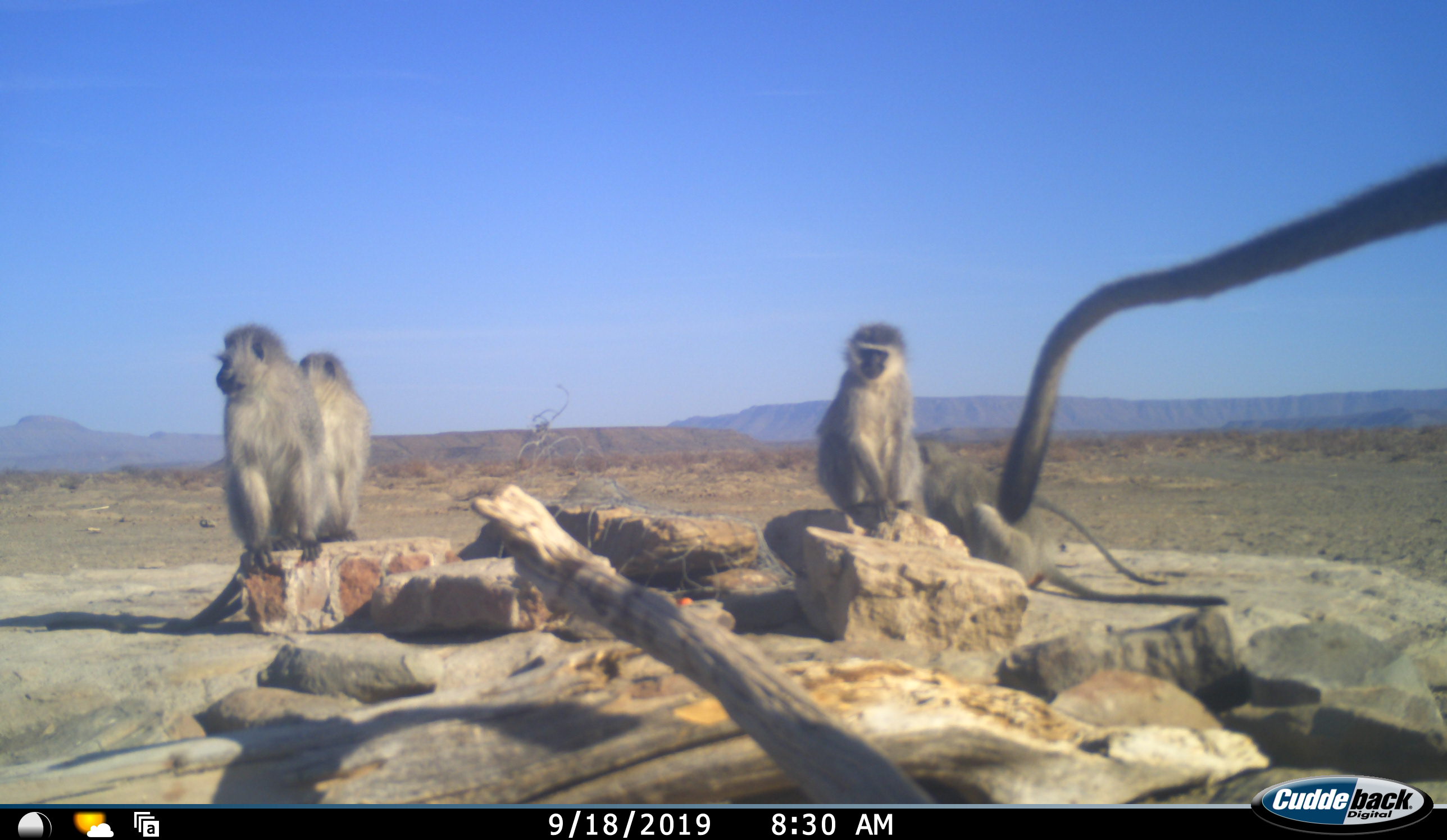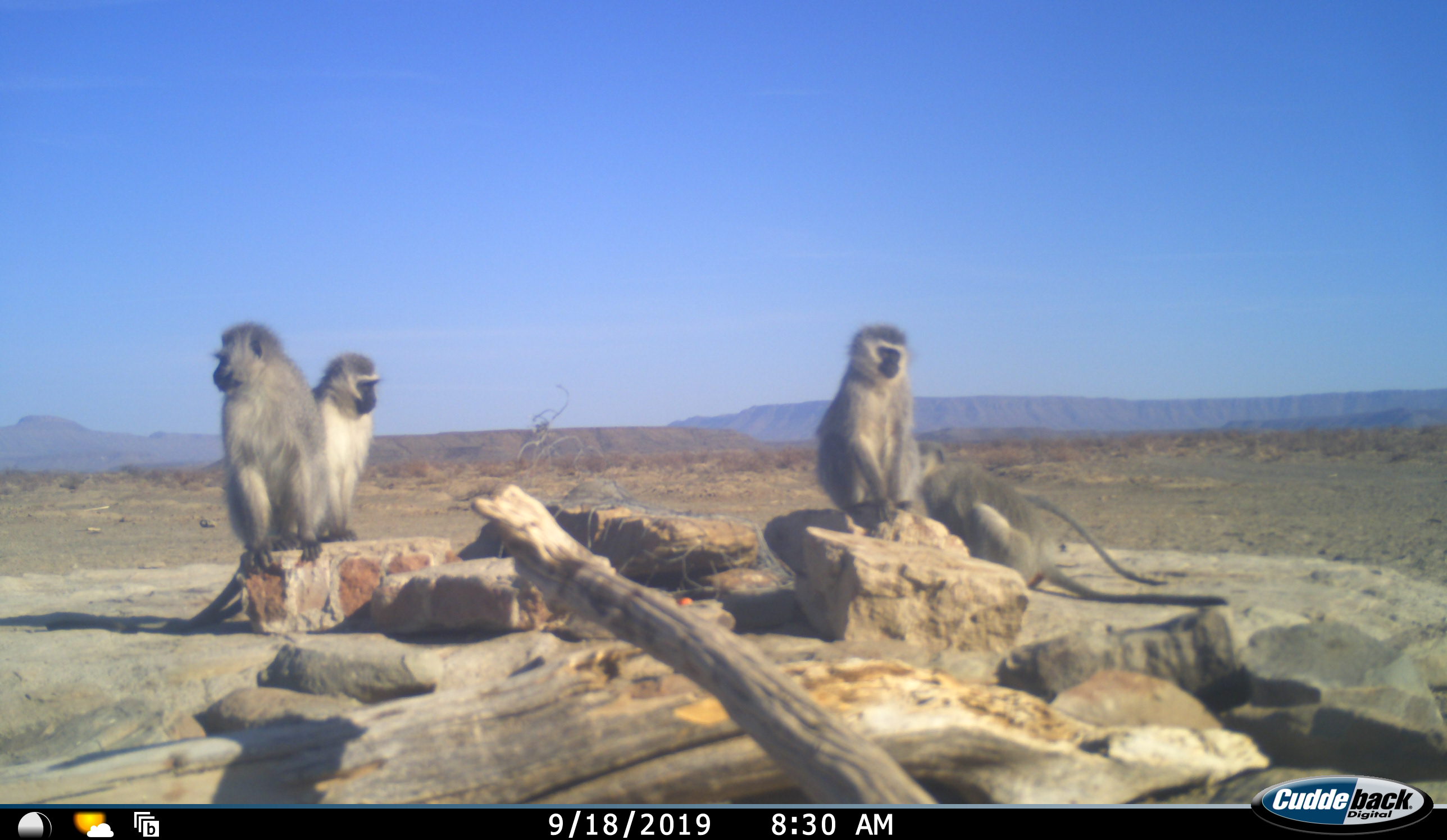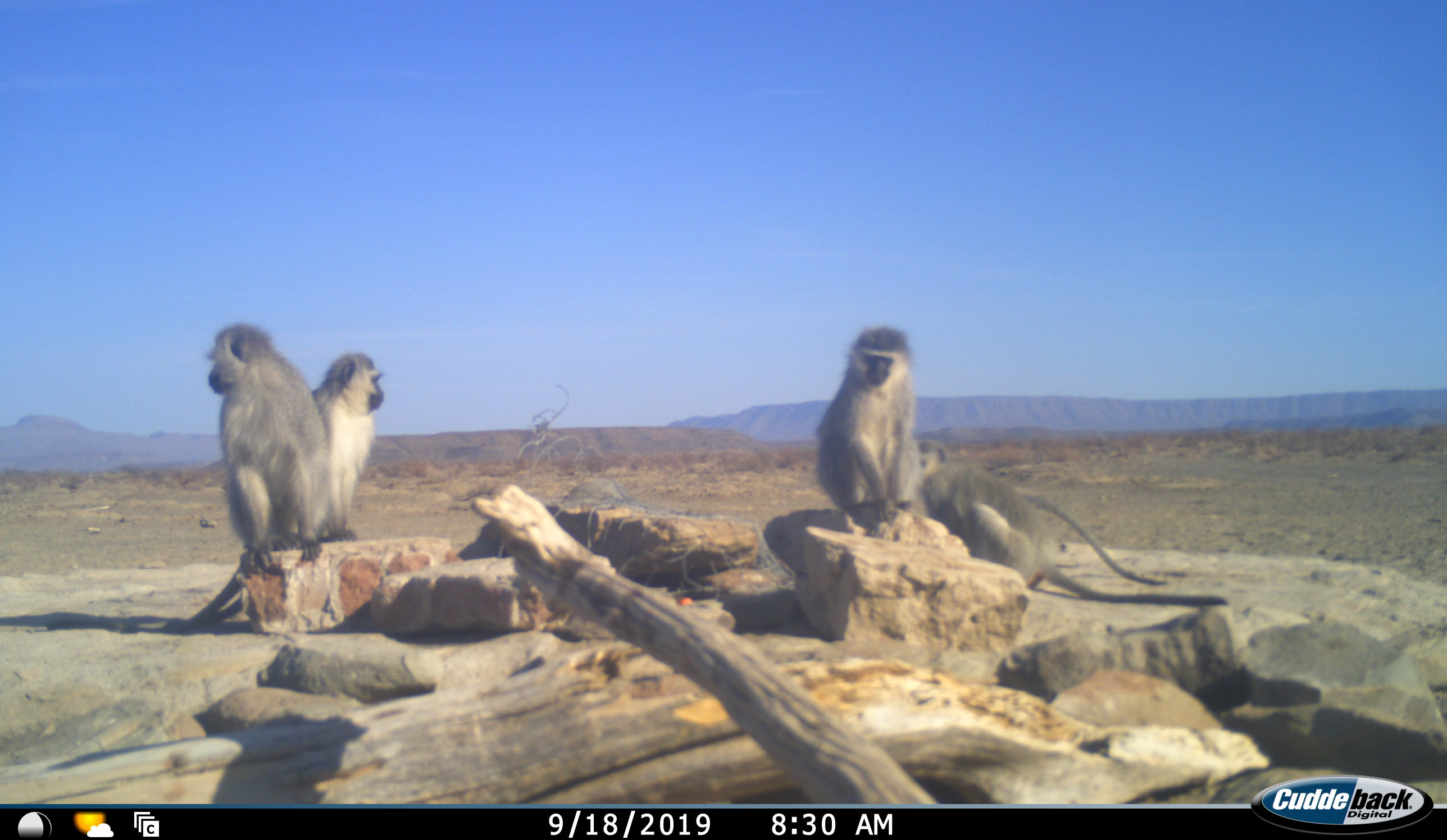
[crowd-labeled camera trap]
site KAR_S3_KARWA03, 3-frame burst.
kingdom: Animalia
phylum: Chordata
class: Mammalia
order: Primates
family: Cercopithecidae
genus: Chlorocebus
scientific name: Chlorocebus pygerythrus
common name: vervet monkey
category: monkeyvervet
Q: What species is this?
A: Monkeyvervet (vervet monkey) (Chlorocebus pygerythrus).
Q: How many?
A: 5.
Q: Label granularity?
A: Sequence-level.